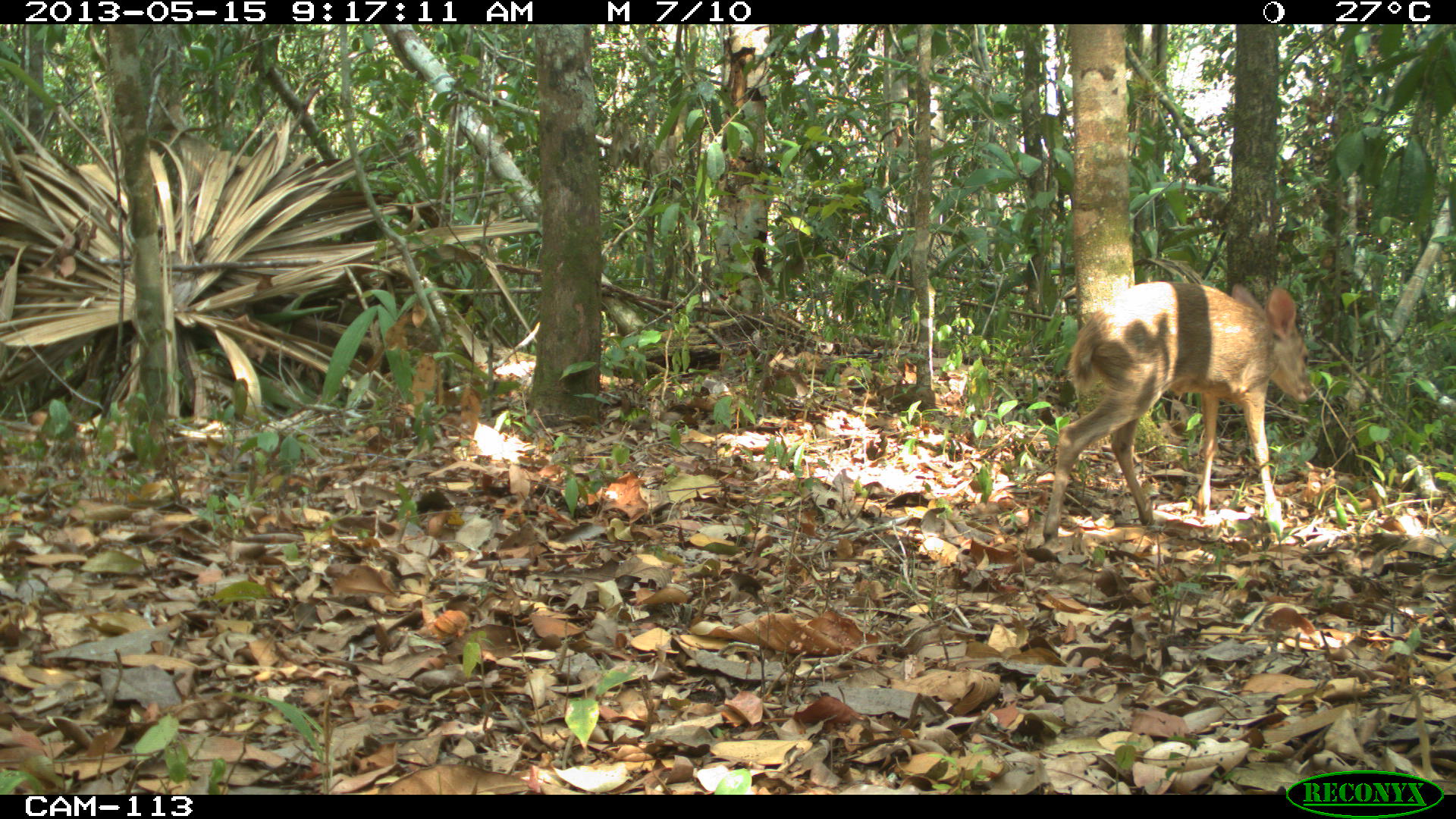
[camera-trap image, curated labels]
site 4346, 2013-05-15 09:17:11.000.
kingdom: Animalia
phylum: Chordata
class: Mammalia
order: Artiodactyla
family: Cervidae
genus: Odocoileus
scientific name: Odocoileus pandora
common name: yucatán brown brocket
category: mazama pandora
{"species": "mazama pandora (yucatán brown brocket) (Odocoileus pandora)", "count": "1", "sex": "female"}